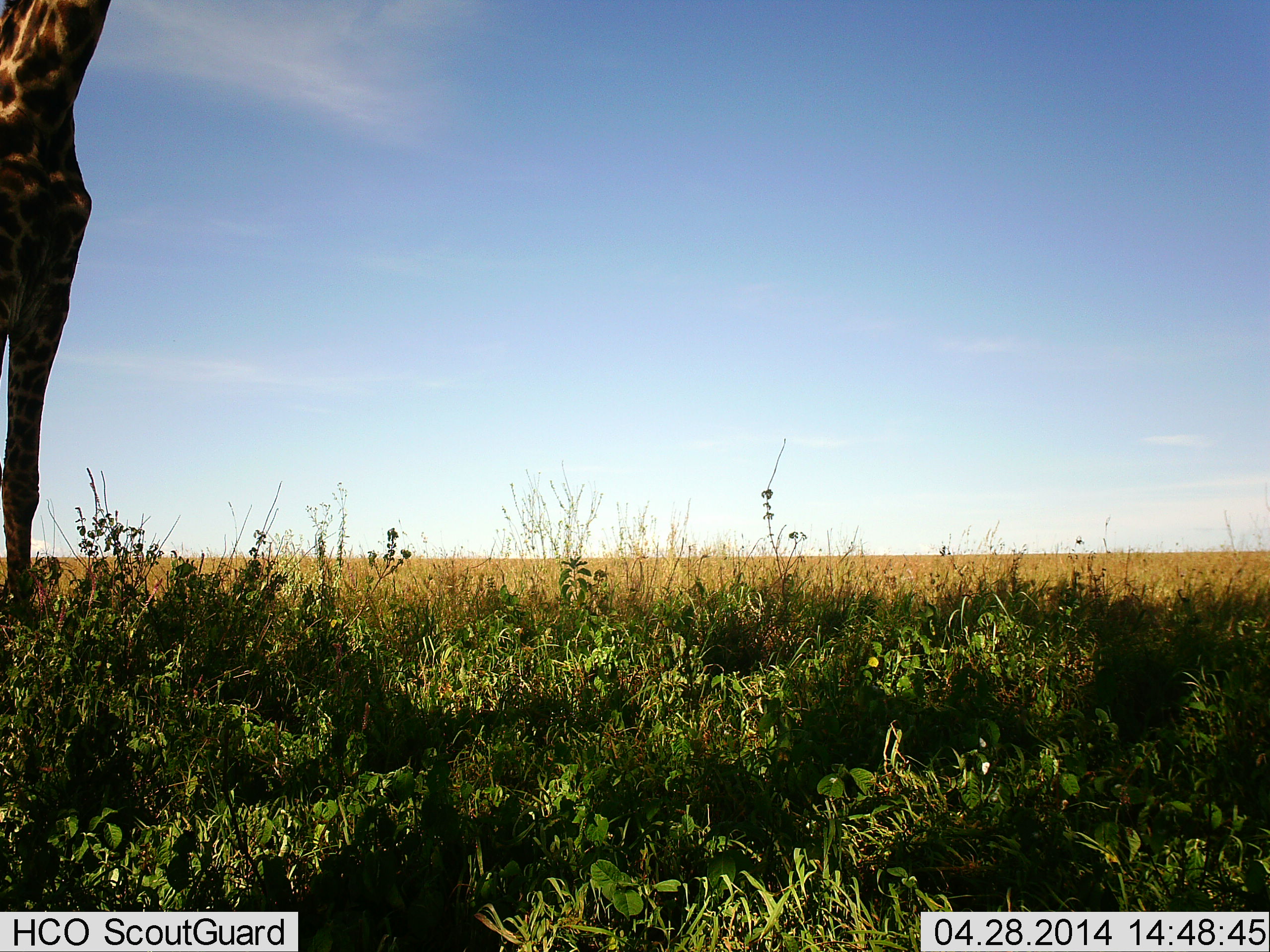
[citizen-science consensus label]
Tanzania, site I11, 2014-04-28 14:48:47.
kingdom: Animalia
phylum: Chordata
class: Mammalia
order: Artiodactyla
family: Giraffidae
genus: Giraffa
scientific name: Giraffa camelopardalis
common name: giraffe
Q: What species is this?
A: Giraffe (Giraffa camelopardalis).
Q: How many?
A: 1.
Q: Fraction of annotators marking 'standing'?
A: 100%.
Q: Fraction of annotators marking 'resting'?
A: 0%.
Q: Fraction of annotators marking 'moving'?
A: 0%.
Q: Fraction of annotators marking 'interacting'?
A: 0%.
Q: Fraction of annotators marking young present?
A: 0%.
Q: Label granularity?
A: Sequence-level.